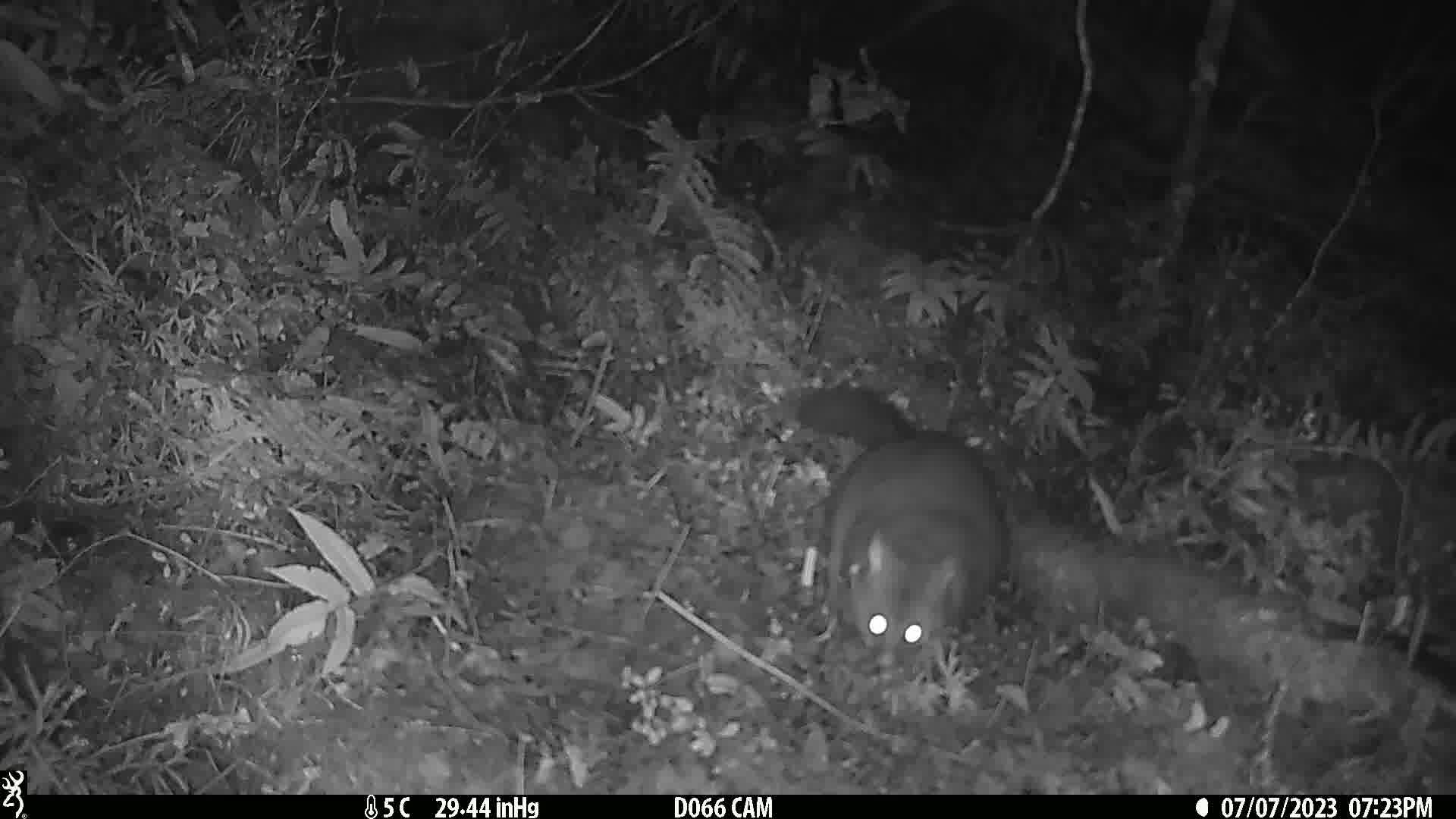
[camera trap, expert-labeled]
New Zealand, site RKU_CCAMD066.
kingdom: Animalia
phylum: Chordata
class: Mammalia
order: Diprotodontia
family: Phalangeridae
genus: Trichosurus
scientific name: Trichosurus vulpecula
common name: common brushtail possum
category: possum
Possum (common brushtail possum) (Trichosurus vulpecula).